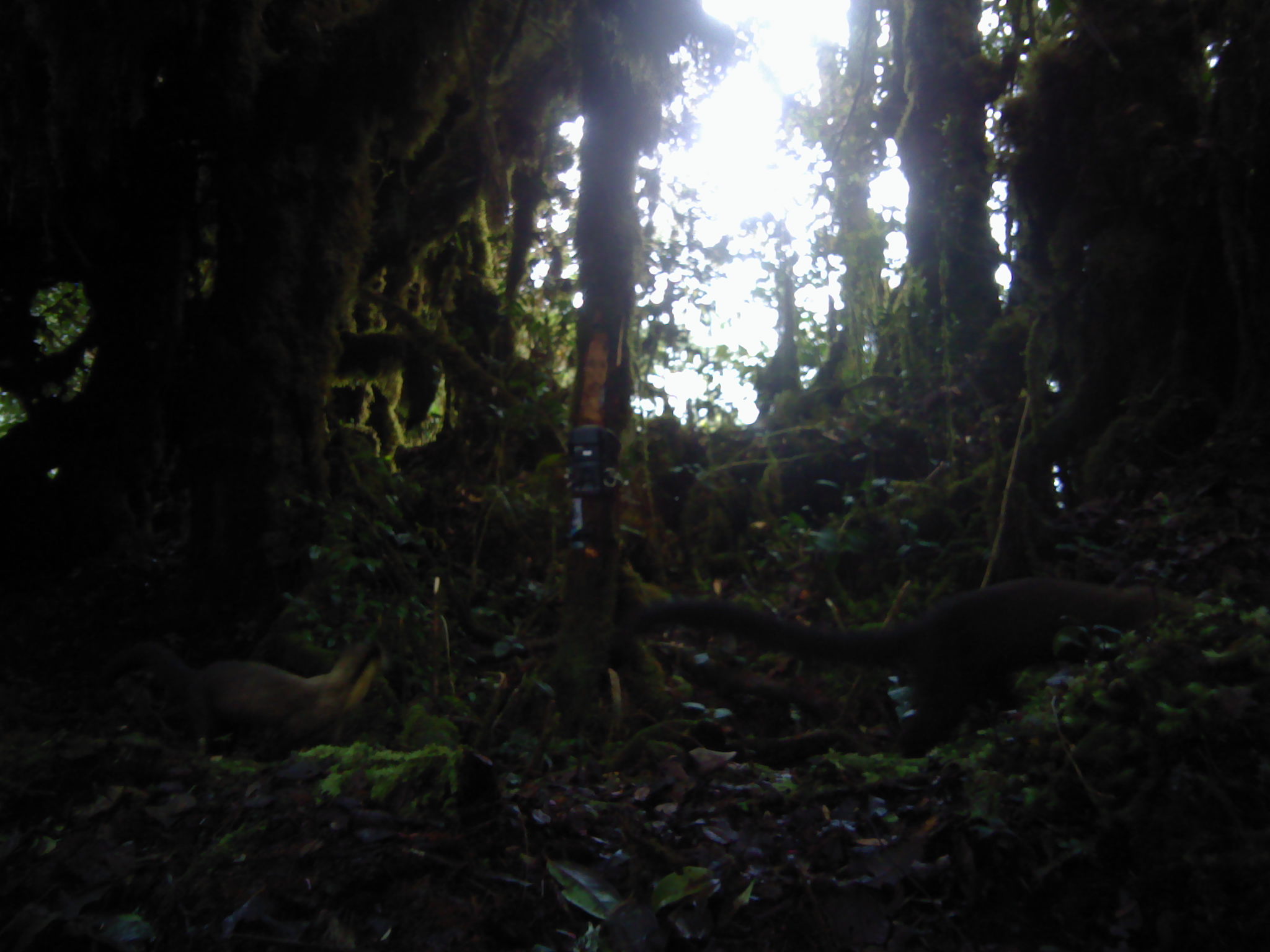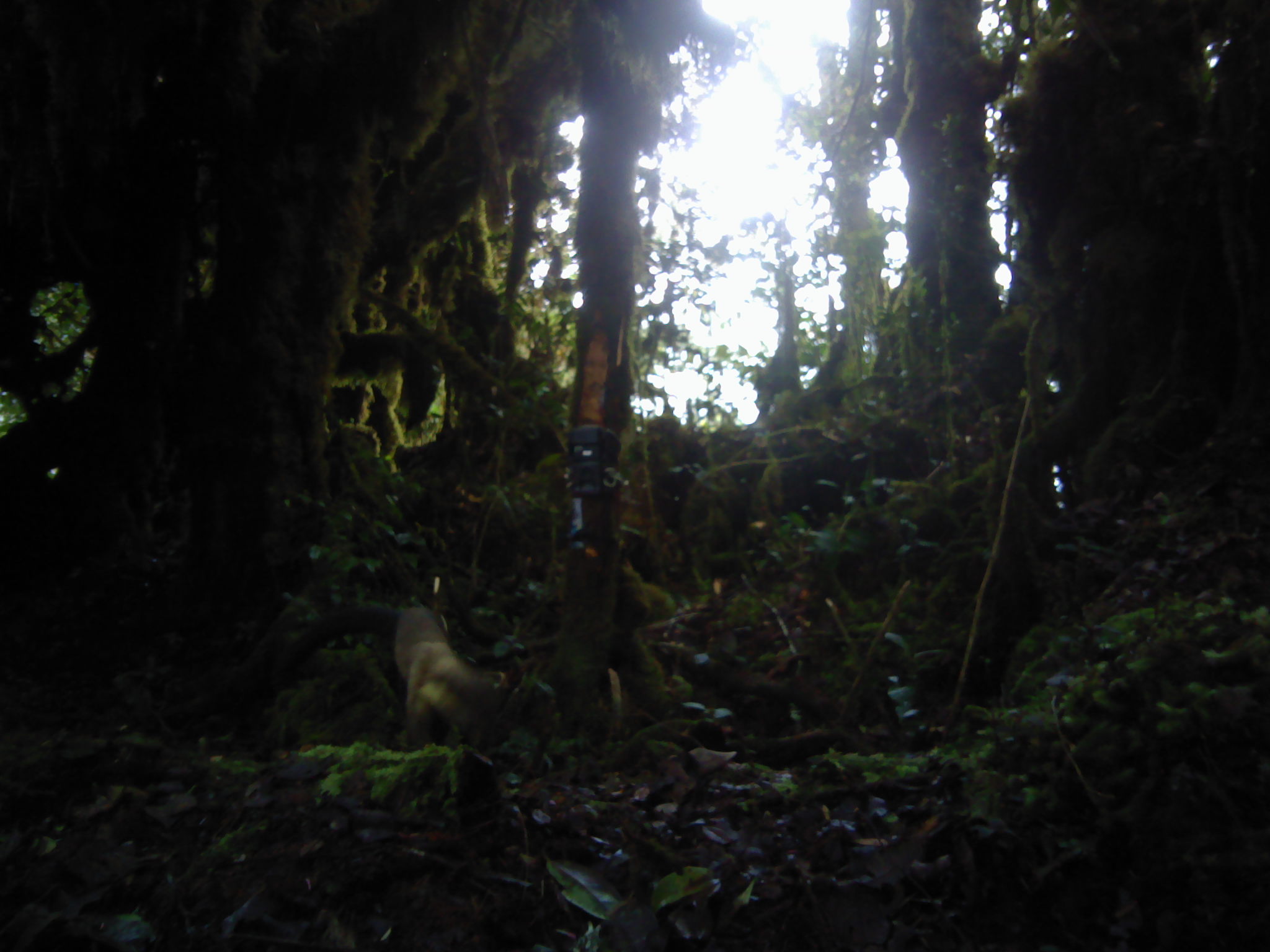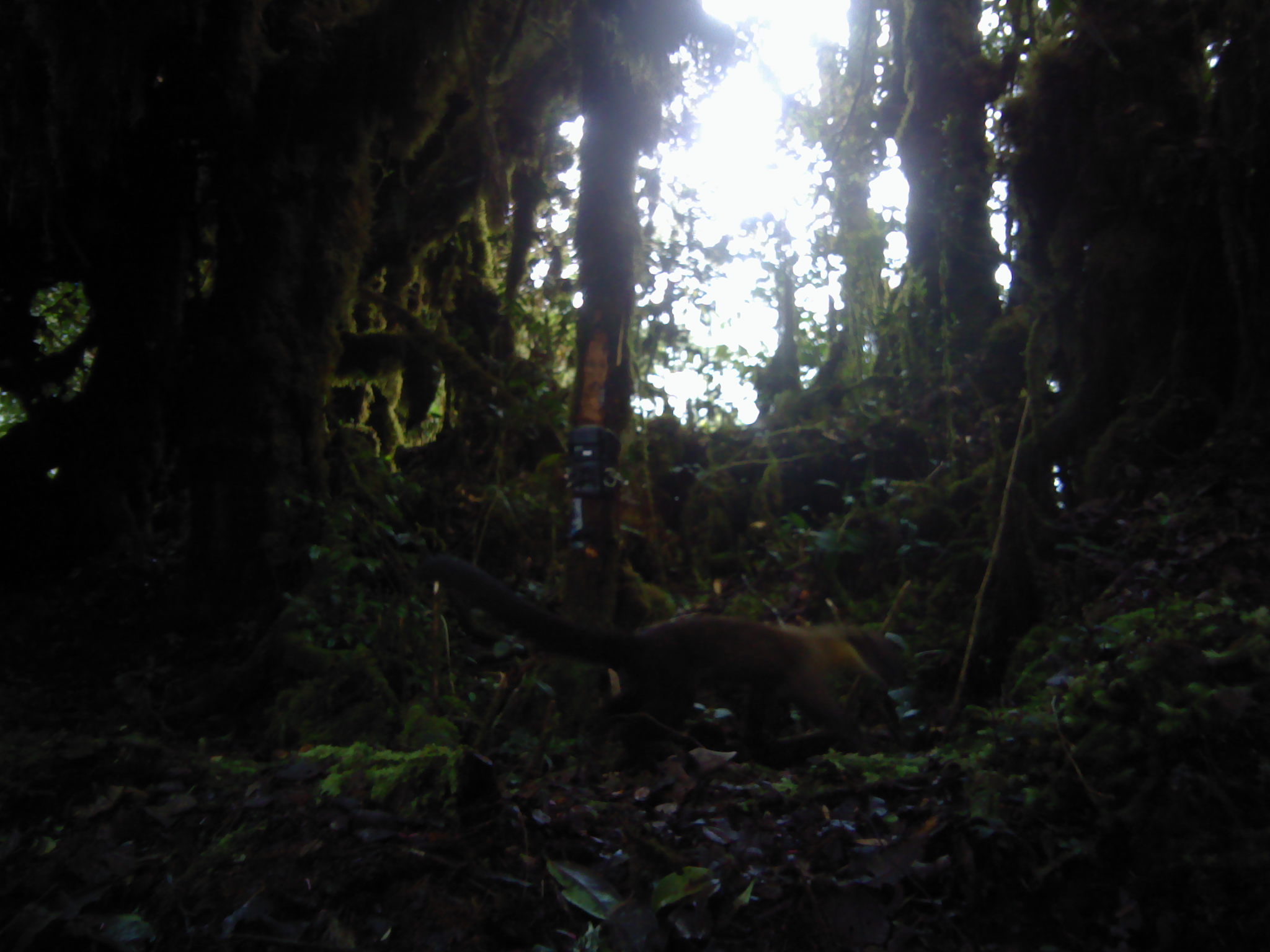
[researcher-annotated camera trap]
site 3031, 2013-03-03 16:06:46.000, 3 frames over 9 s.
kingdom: Animalia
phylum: Chordata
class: Mammalia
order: Carnivora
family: Mustelidae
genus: Martes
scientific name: Martes flavigula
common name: yellow-throated marten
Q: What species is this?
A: Martes flavigula (yellow-throated marten).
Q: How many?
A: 2.